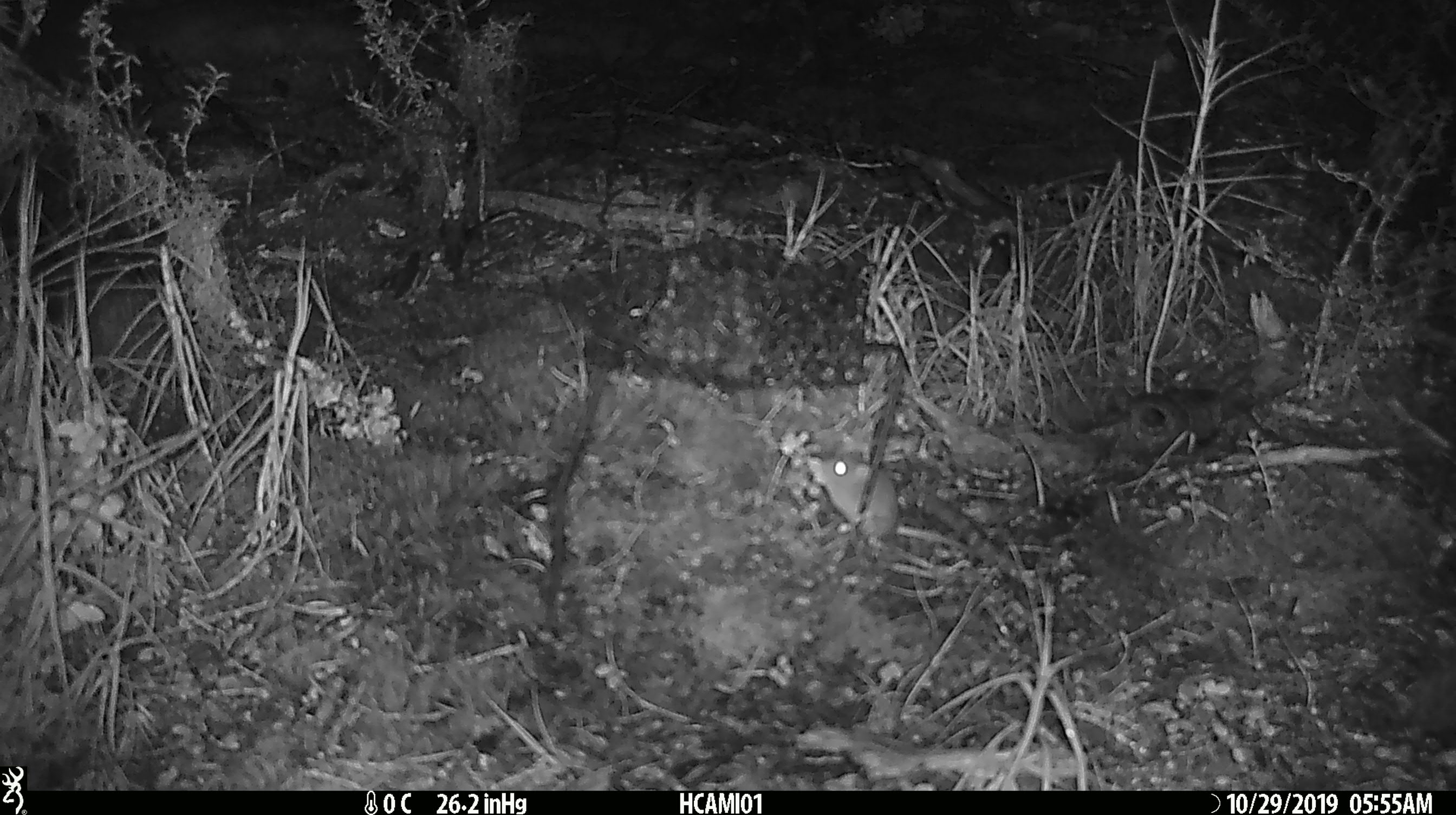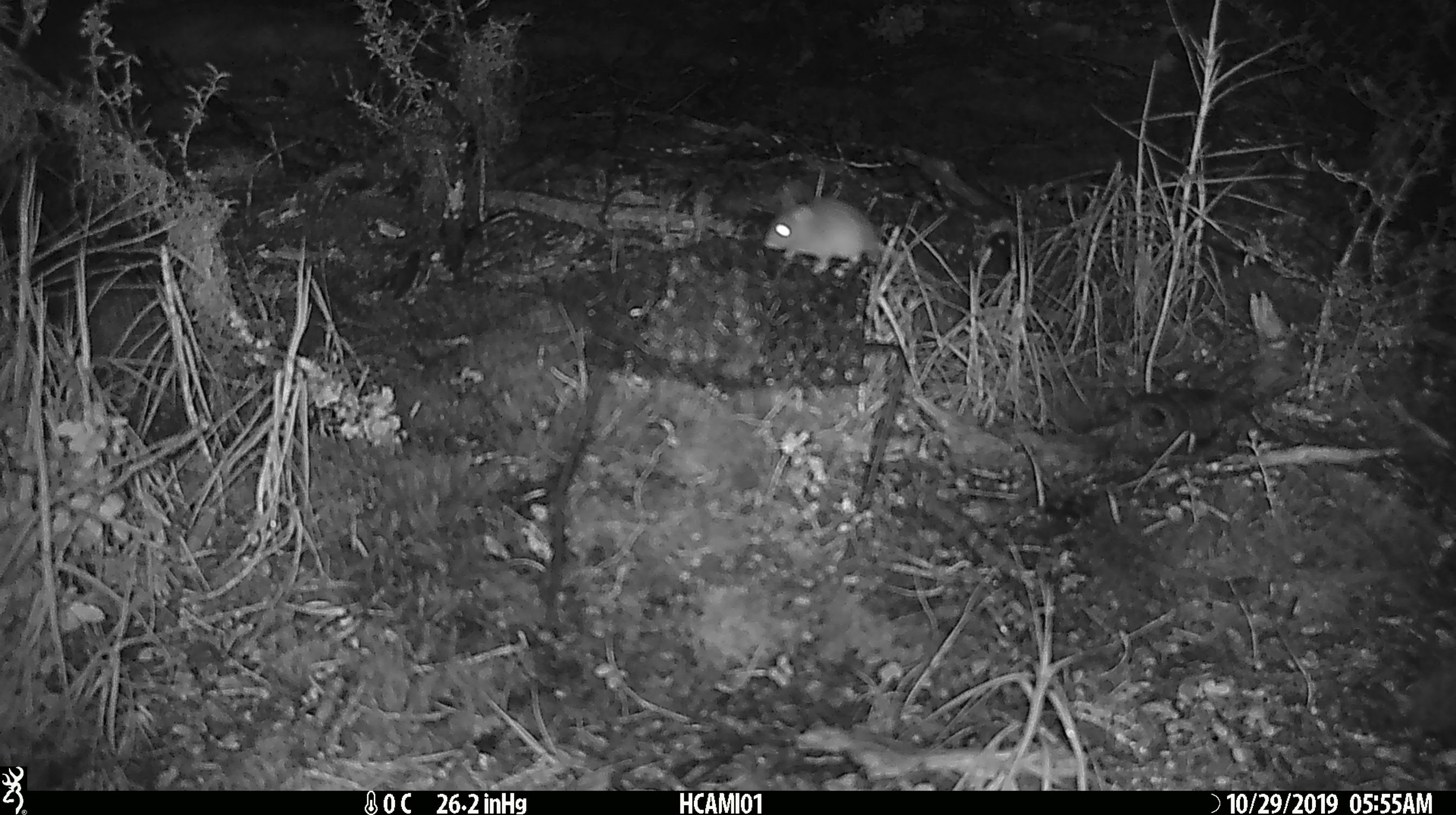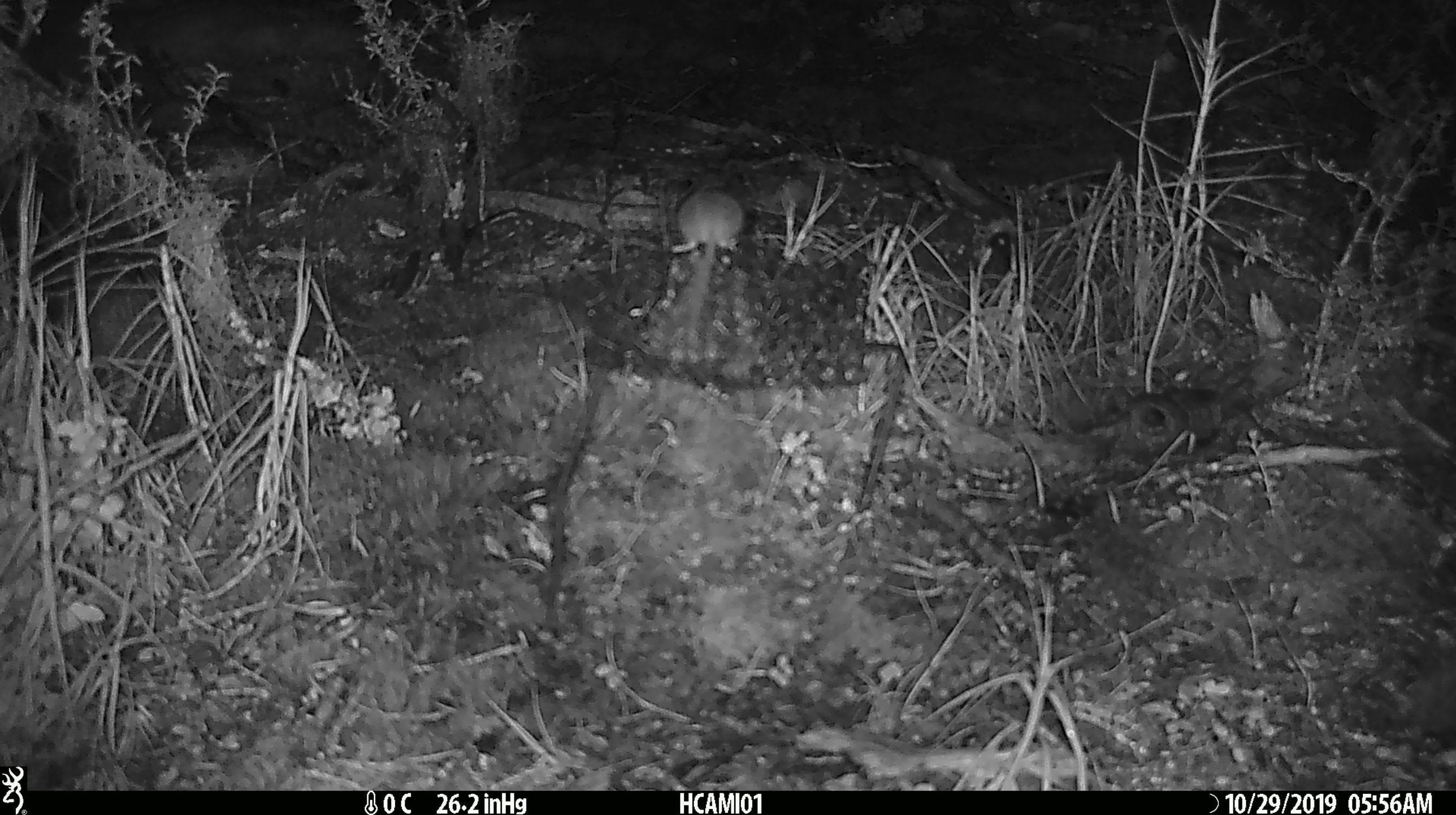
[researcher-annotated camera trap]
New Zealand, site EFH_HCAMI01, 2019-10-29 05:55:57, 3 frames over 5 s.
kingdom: Animalia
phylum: Chordata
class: Mammalia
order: Rodentia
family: Muridae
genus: Mus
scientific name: Mus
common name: mouse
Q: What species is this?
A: Mouse (Mus).